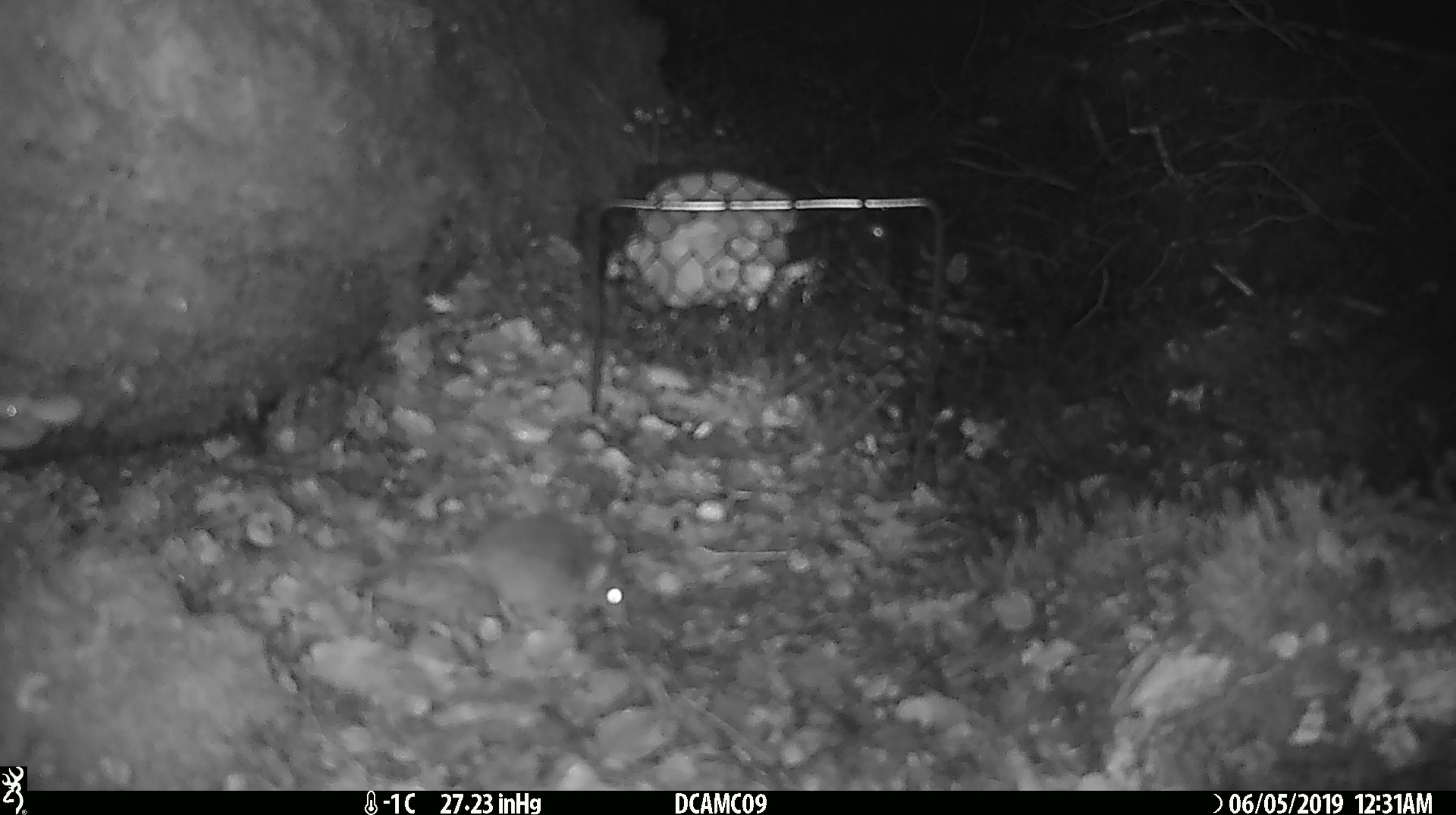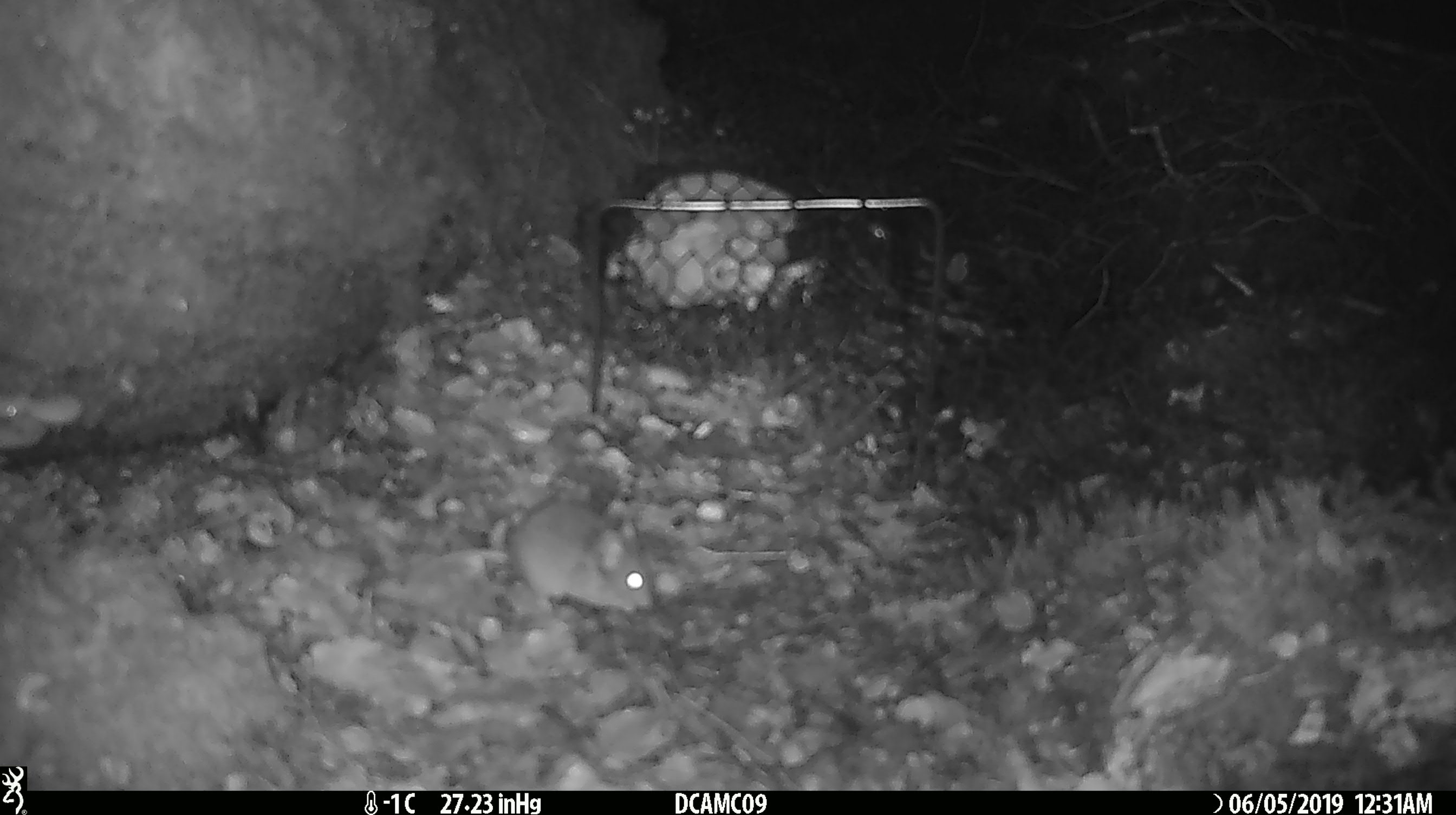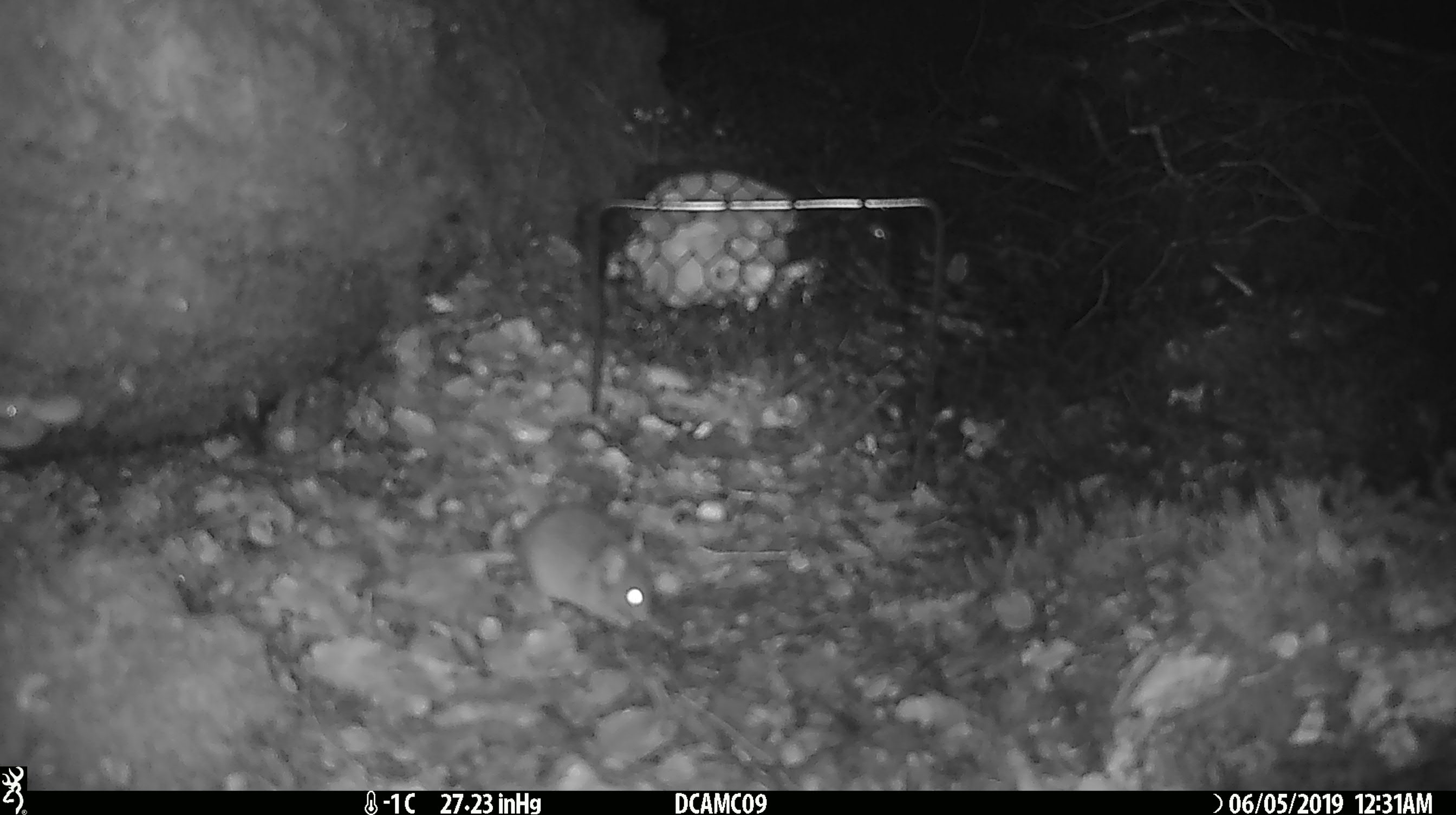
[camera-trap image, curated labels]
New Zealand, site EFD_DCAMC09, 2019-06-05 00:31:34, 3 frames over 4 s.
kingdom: Animalia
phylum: Chordata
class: Mammalia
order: Rodentia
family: Muridae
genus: Mus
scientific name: Mus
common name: mouse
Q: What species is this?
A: Mouse (Mus).